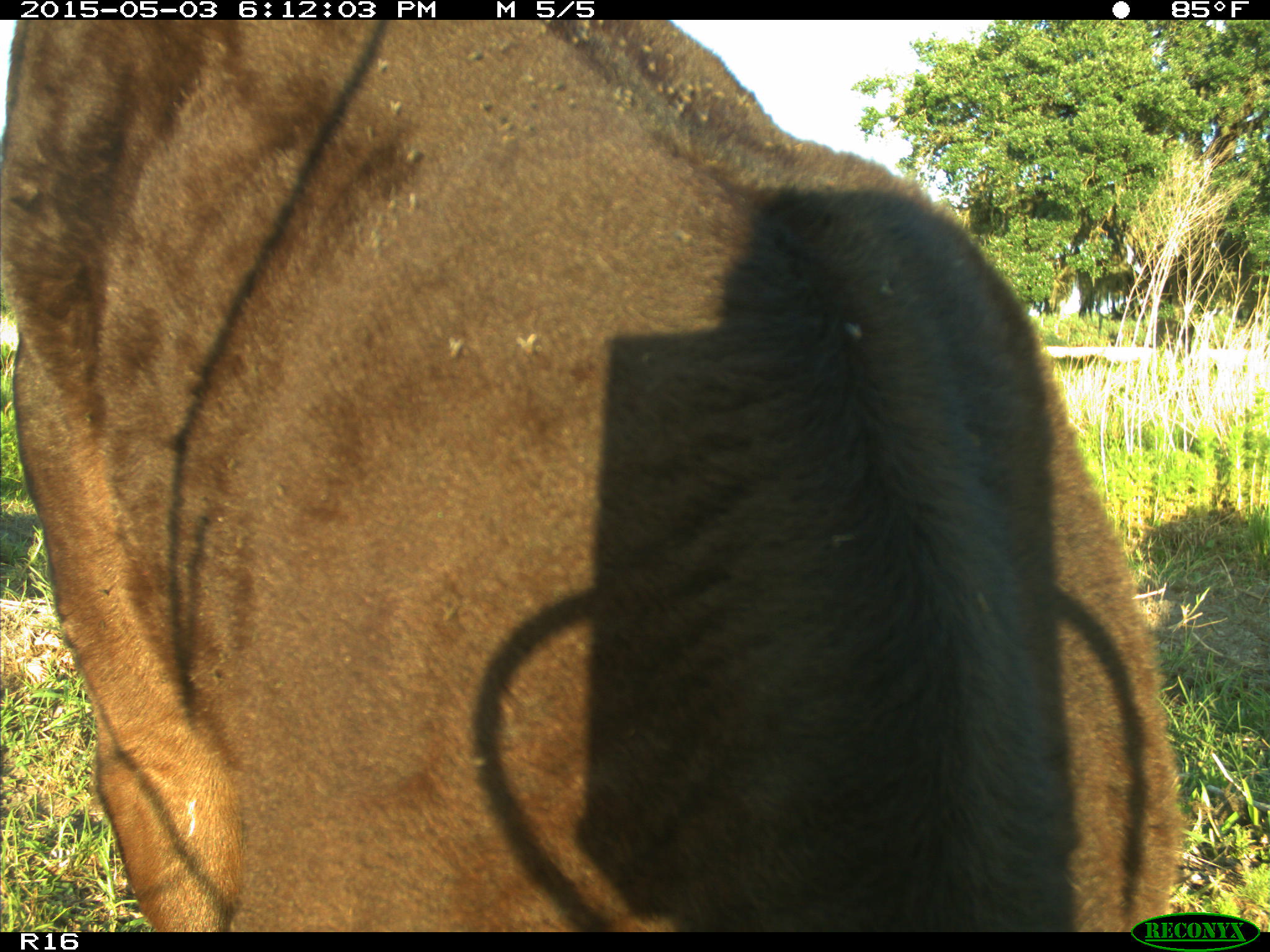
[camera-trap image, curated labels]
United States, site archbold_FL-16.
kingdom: Animalia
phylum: Chordata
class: Mammalia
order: Artiodactyla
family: Bovidae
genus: Bos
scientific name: Bos taurus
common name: domestic cow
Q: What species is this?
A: Bos taurus (domestic cow).